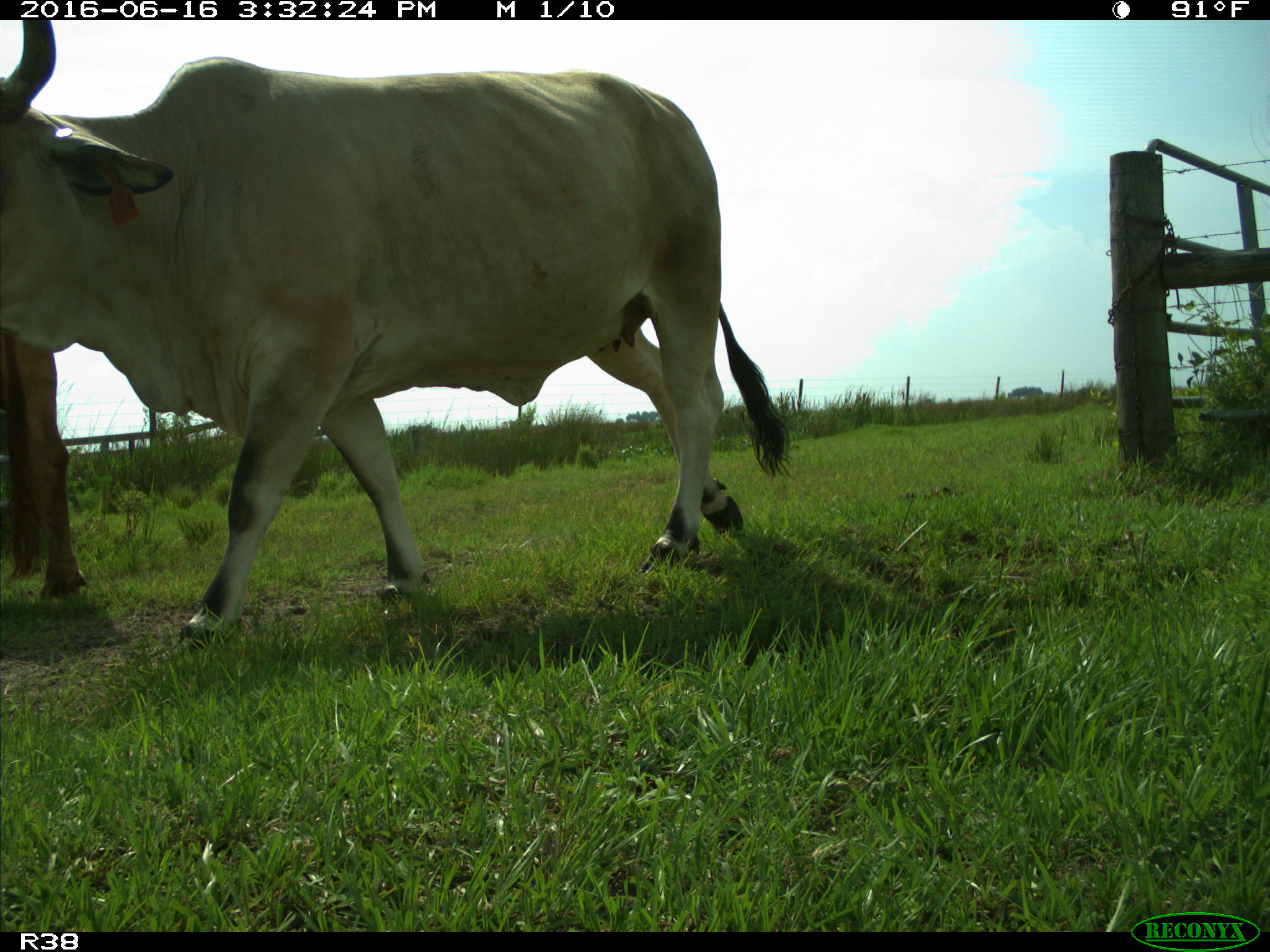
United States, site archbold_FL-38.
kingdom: Animalia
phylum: Chordata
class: Mammalia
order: Artiodactyla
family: Bovidae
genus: Bos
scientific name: Bos taurus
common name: domestic cow